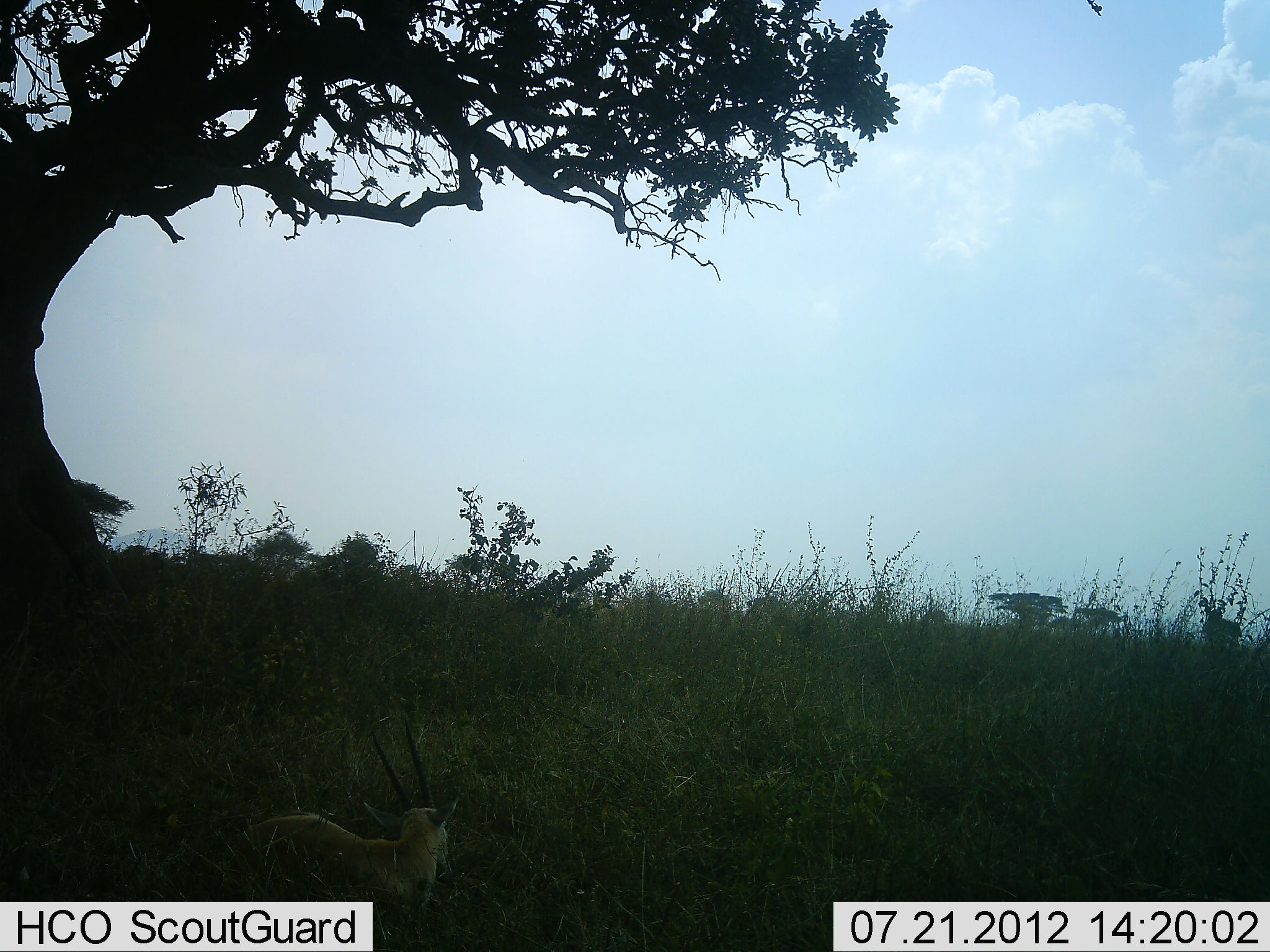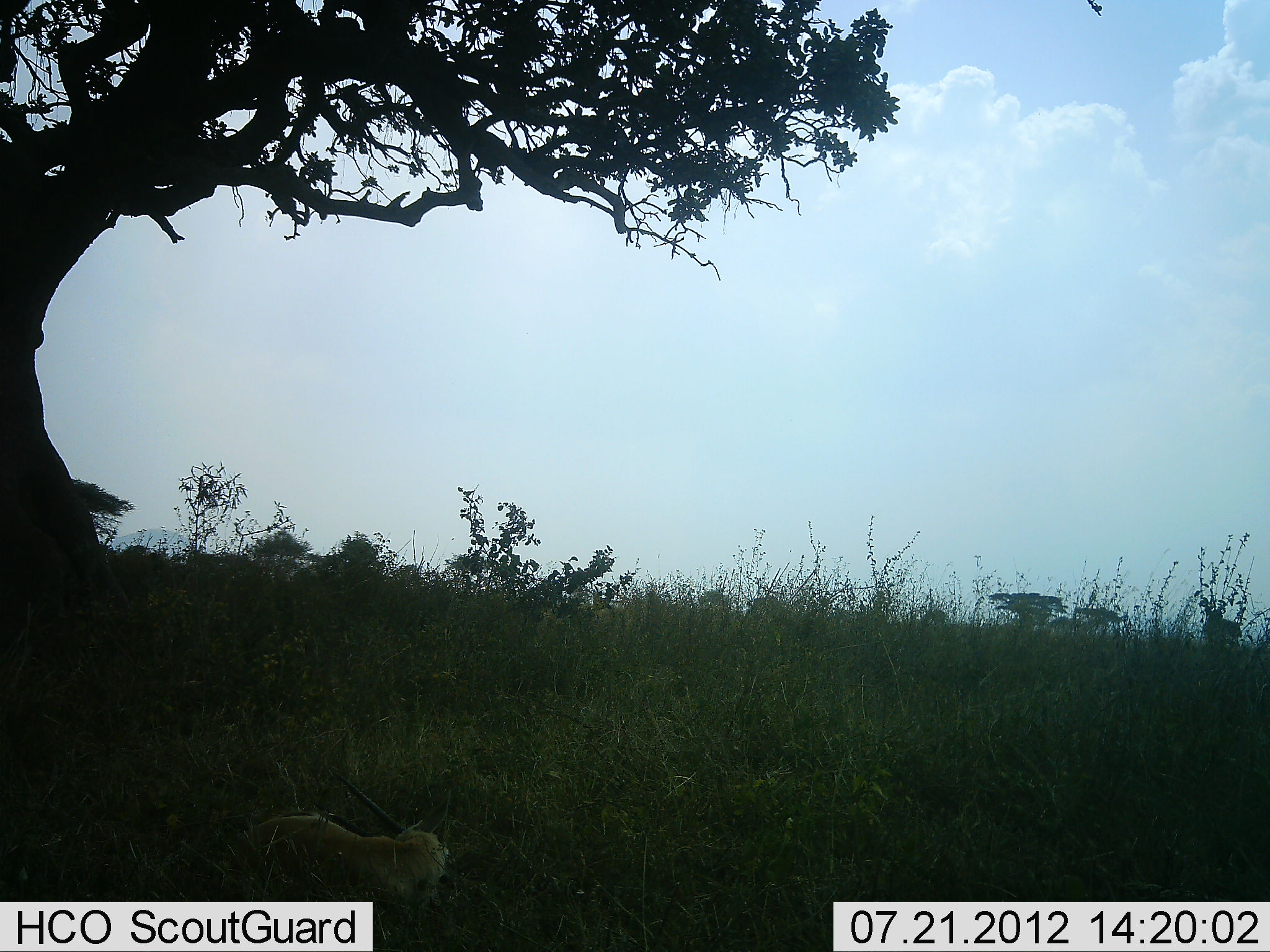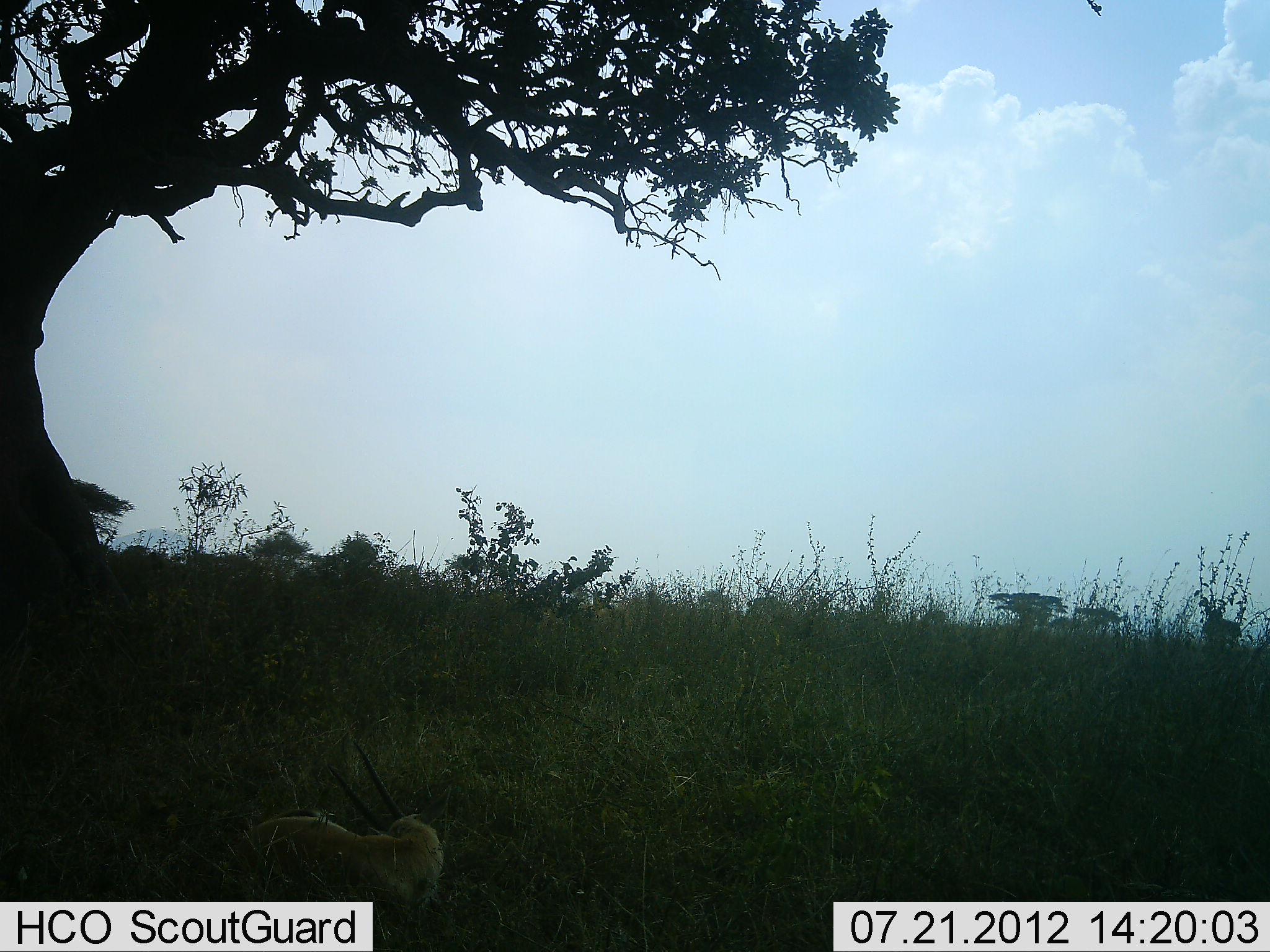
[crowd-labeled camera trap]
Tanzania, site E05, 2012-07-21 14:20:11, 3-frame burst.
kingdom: Animalia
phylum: Chordata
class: Mammalia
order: Artiodactyla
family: Bovidae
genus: Eudorcas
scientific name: Eudorcas thomsonii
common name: thomson's gazelle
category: gazellethomsons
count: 1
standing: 20%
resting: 80%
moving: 0%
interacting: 0%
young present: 0%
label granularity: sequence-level